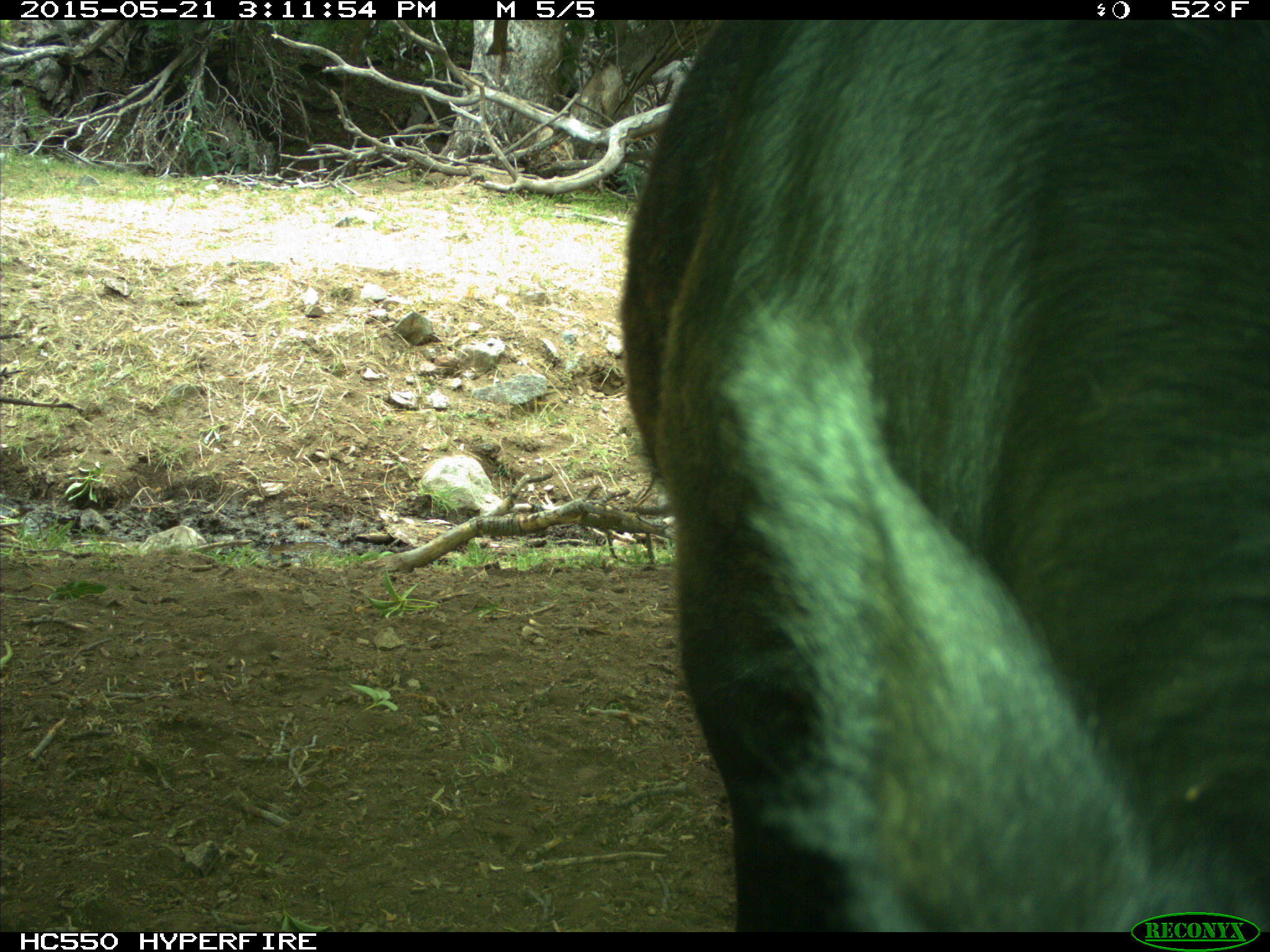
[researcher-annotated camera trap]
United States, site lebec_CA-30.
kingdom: Animalia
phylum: Chordata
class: Mammalia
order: Artiodactyla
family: Bovidae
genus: Bos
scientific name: Bos taurus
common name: domestic cow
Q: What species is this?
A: Bos taurus (domestic cow).